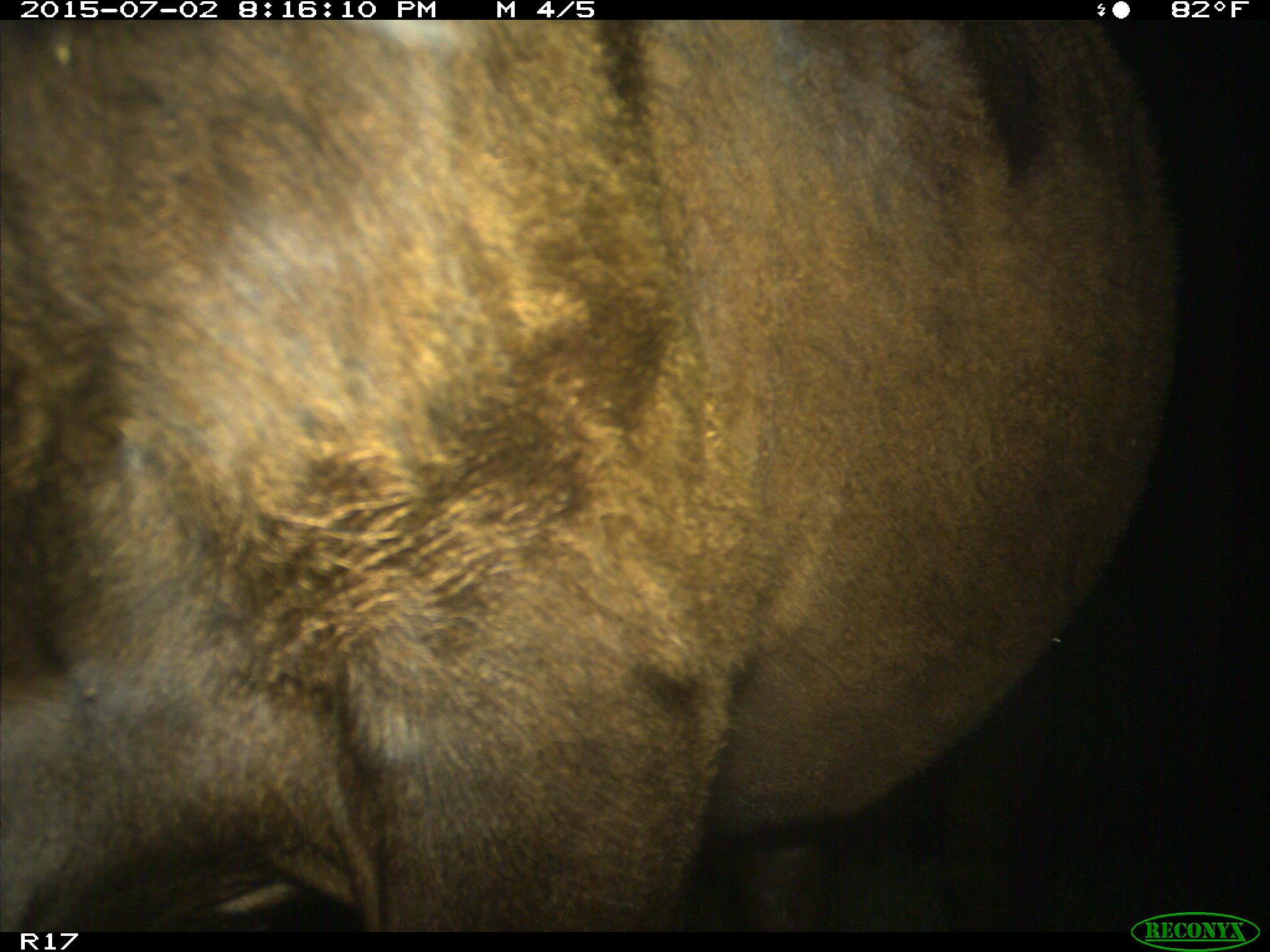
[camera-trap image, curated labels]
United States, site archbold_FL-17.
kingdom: Animalia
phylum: Chordata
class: Mammalia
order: Artiodactyla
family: Bovidae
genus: Bos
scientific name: Bos taurus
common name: domestic cow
Bos taurus (domestic cow).